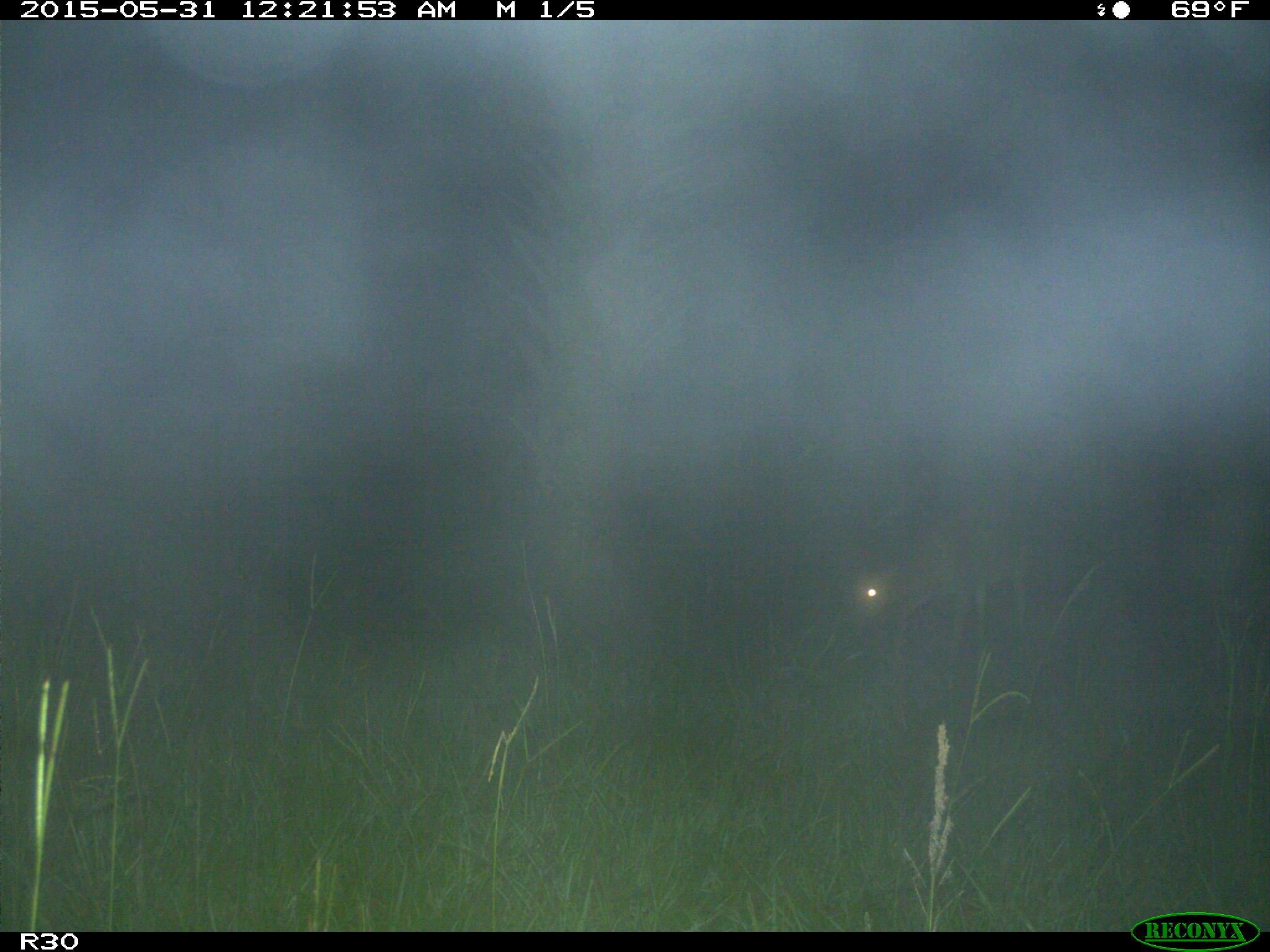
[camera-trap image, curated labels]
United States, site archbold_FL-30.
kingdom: Animalia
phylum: Chordata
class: Mammalia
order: Artiodactyla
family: Cervidae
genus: Odocoileus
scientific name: Odocoileus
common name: deer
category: unidentified deer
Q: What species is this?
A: Unidentified deer (deer) (Odocoileus).